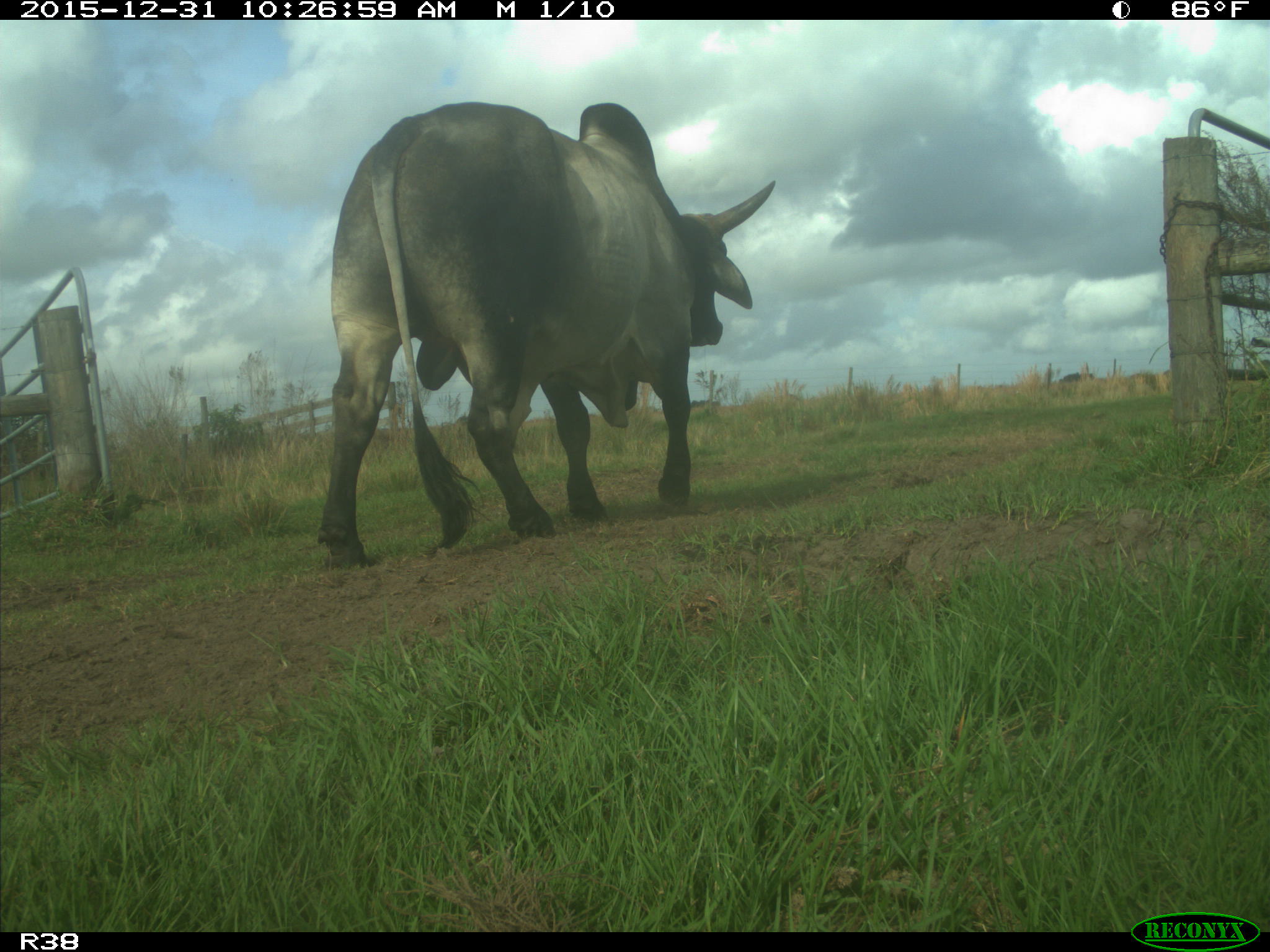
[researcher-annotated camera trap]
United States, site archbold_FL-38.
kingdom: Animalia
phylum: Chordata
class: Mammalia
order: Artiodactyla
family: Bovidae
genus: Bos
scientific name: Bos taurus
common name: domestic cow